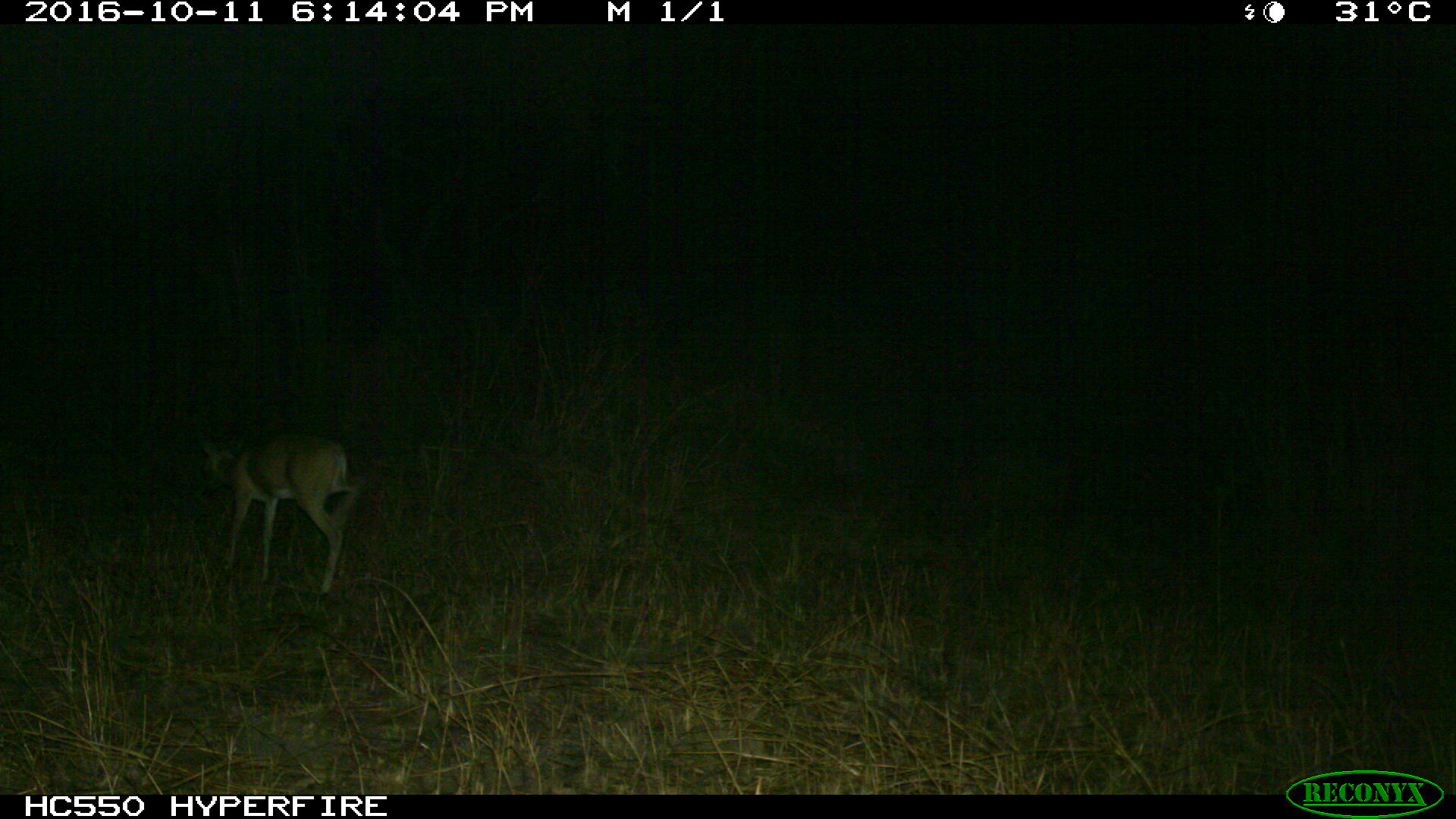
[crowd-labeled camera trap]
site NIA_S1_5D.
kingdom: Animalia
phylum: Chordata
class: Mammalia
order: Artiodactyla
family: Bovidae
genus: Aepyceros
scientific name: Aepyceros melampus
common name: impala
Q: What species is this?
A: Impala (Aepyceros melampus).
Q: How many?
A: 1.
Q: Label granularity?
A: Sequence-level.